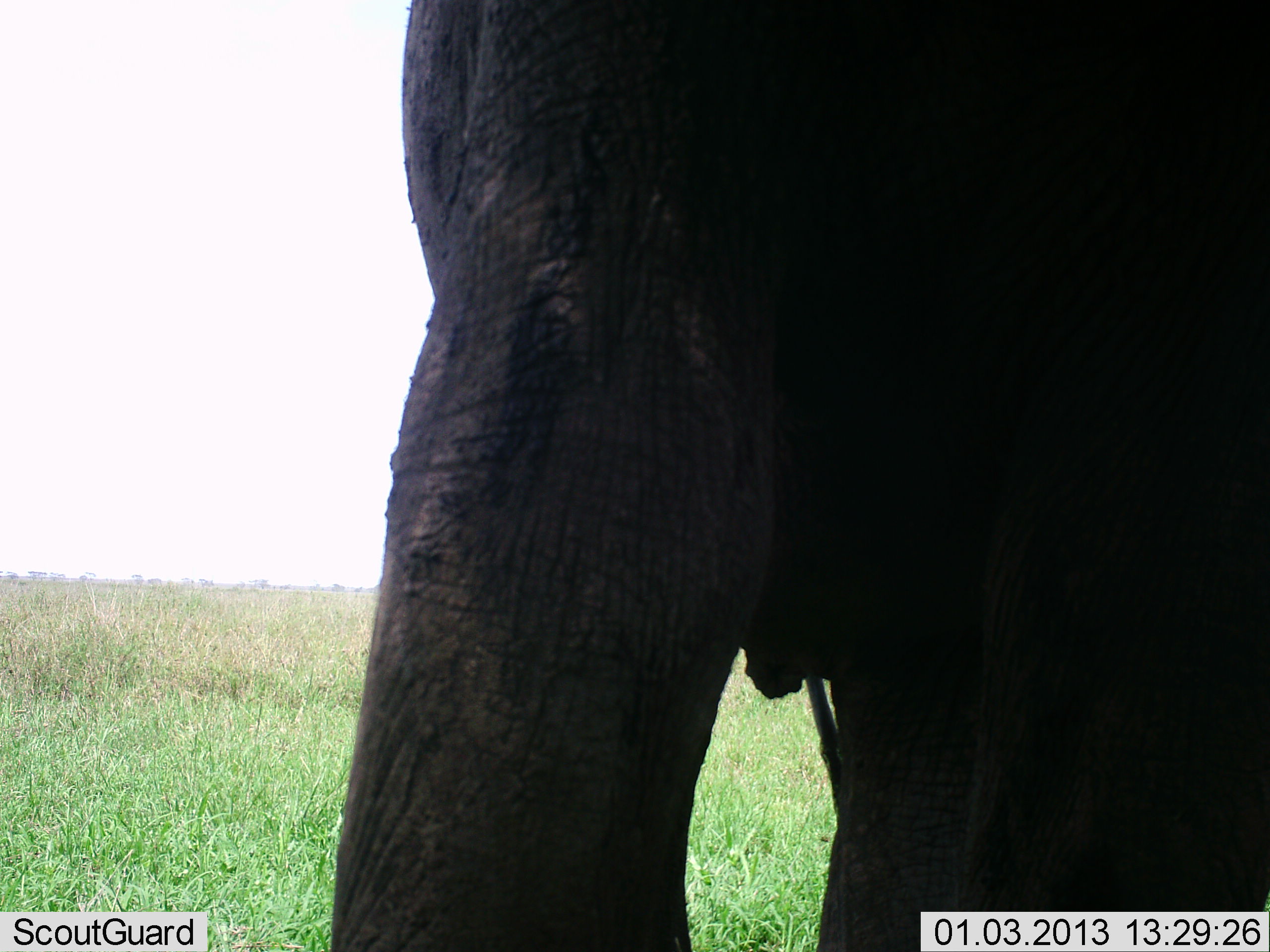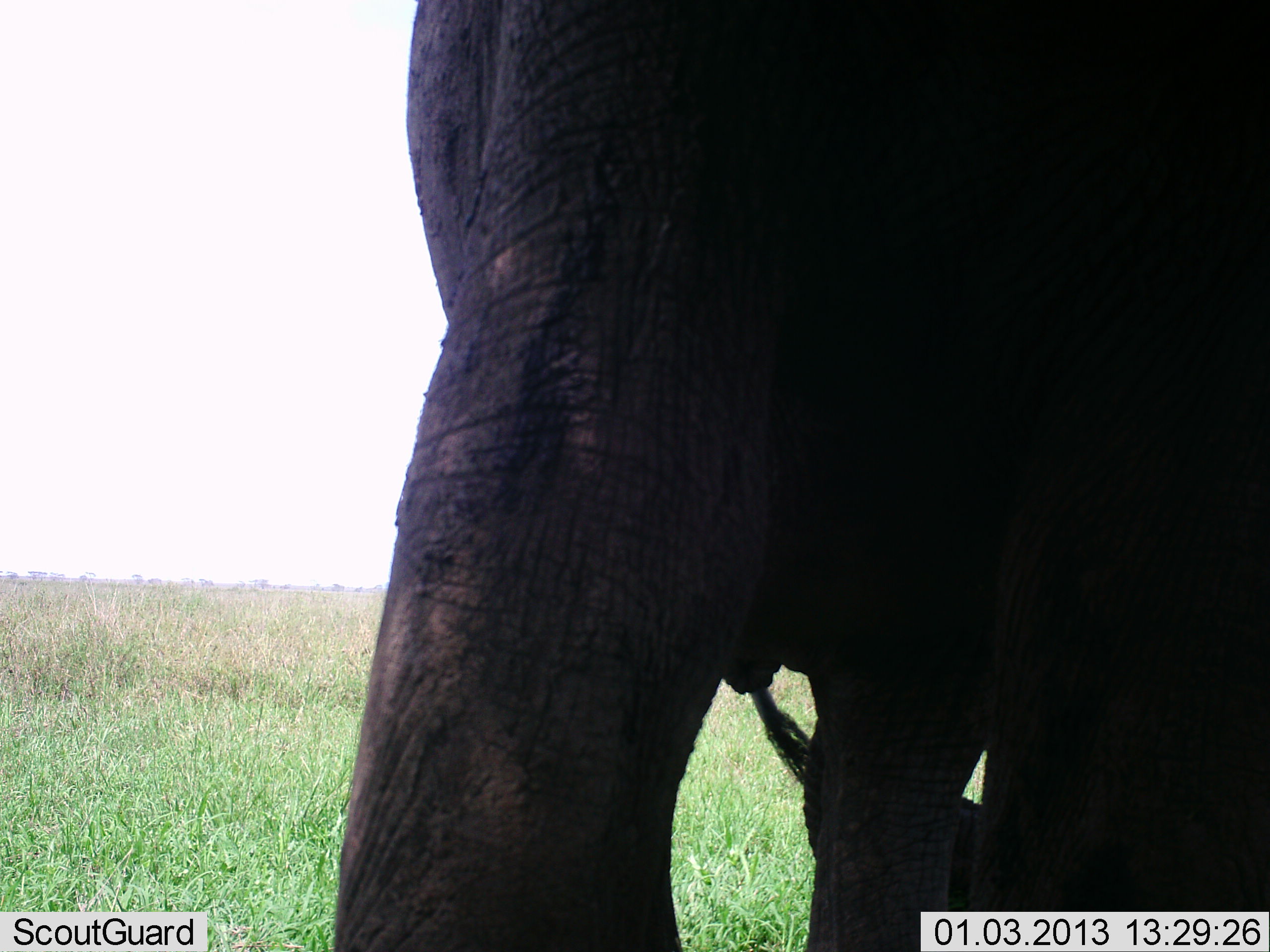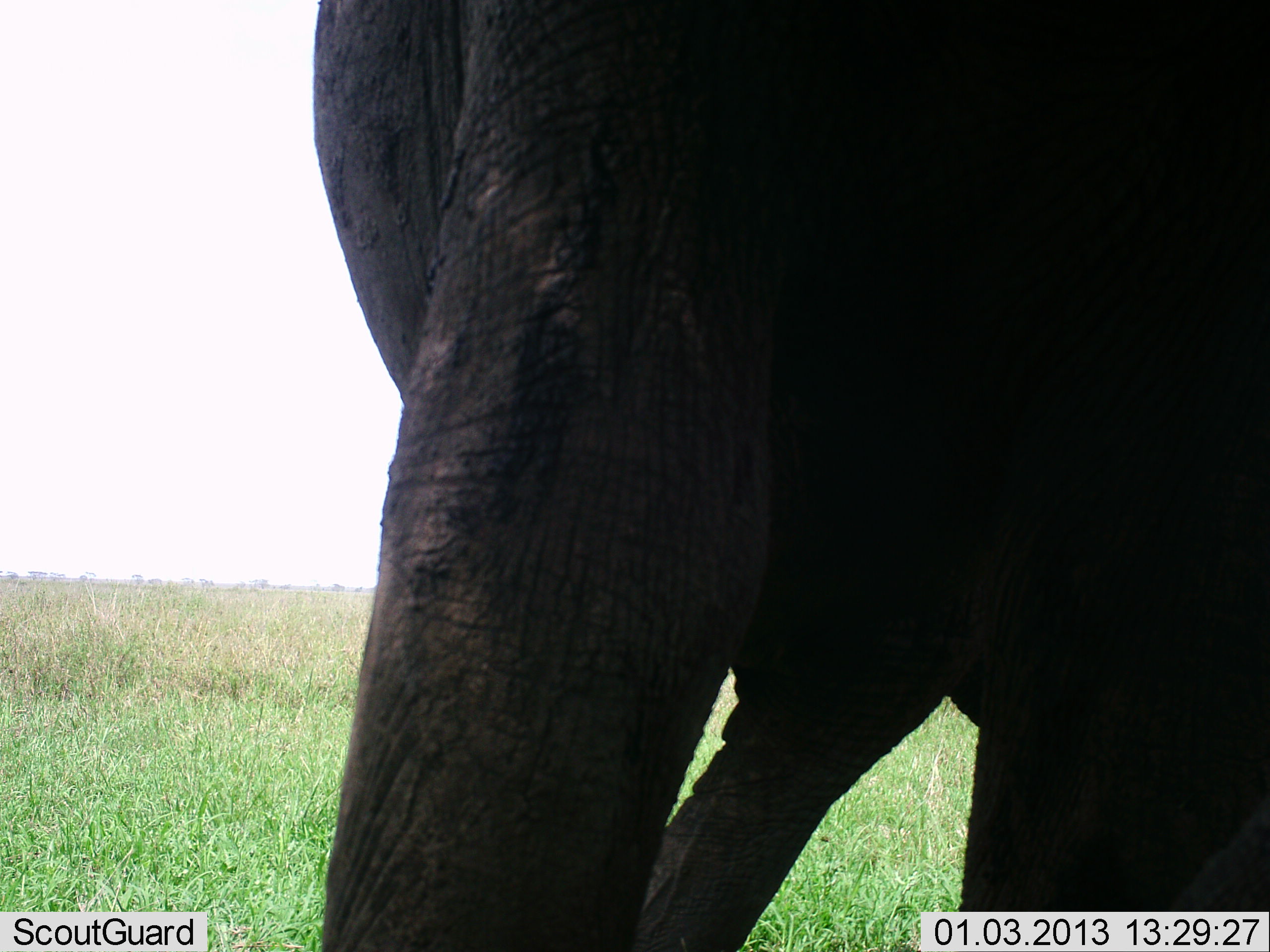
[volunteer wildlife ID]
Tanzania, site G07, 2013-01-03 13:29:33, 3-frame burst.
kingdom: Animalia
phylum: Chordata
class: Mammalia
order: Proboscidea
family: Elephantidae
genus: Loxodonta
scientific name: Loxodonta africana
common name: african bush elephant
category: elephant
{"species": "elephant (african bush elephant) (Loxodonta africana)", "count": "1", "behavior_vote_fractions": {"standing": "81%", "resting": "0%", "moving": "23%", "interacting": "0%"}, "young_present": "0%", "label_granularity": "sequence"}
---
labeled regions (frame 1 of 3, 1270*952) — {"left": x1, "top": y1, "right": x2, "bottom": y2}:
animal: {"left": 322, "top": 0, "right": 1270, "bottom": 952}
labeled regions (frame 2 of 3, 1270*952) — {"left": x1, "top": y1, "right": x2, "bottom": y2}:
animal: {"left": 321, "top": 0, "right": 1270, "bottom": 952}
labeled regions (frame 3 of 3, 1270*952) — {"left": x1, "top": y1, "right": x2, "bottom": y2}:
animal: {"left": 309, "top": 0, "right": 1270, "bottom": 952}